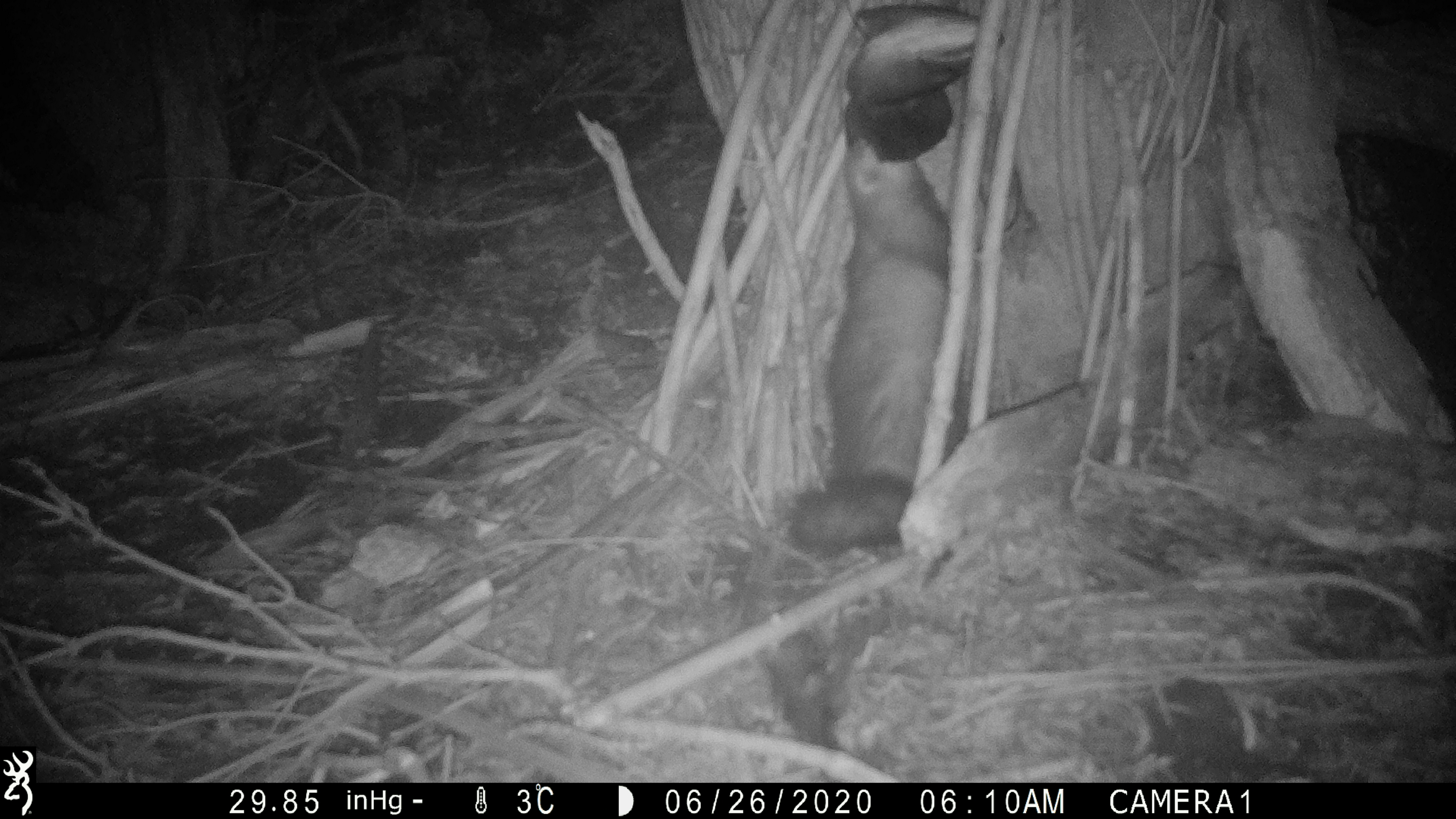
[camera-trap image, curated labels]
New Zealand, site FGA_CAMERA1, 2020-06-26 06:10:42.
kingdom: Animalia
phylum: Chordata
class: Mammalia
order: Carnivora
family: Mustelidae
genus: Mustela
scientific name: Mustela furo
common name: ferret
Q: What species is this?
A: Ferret (Mustela furo).